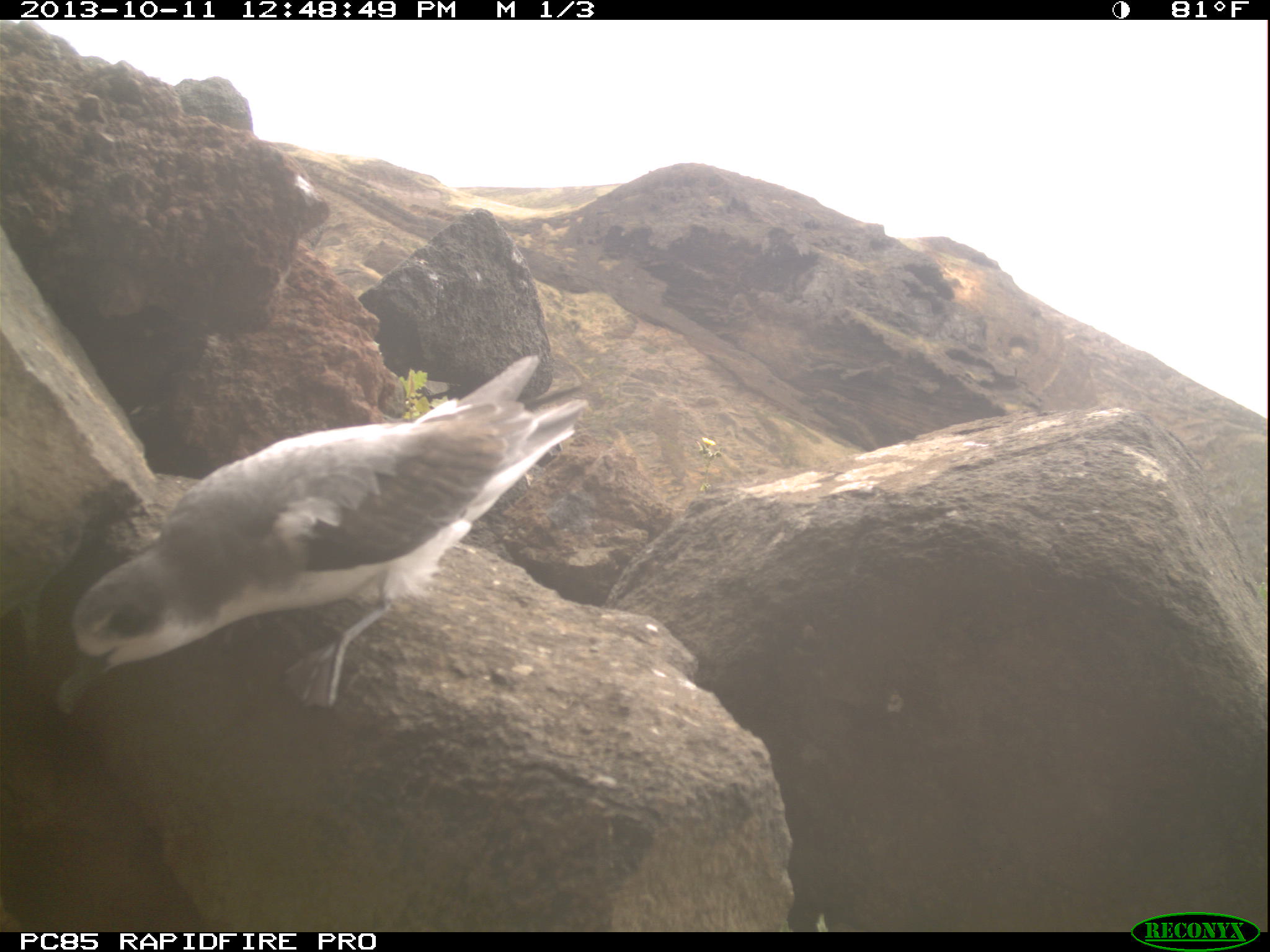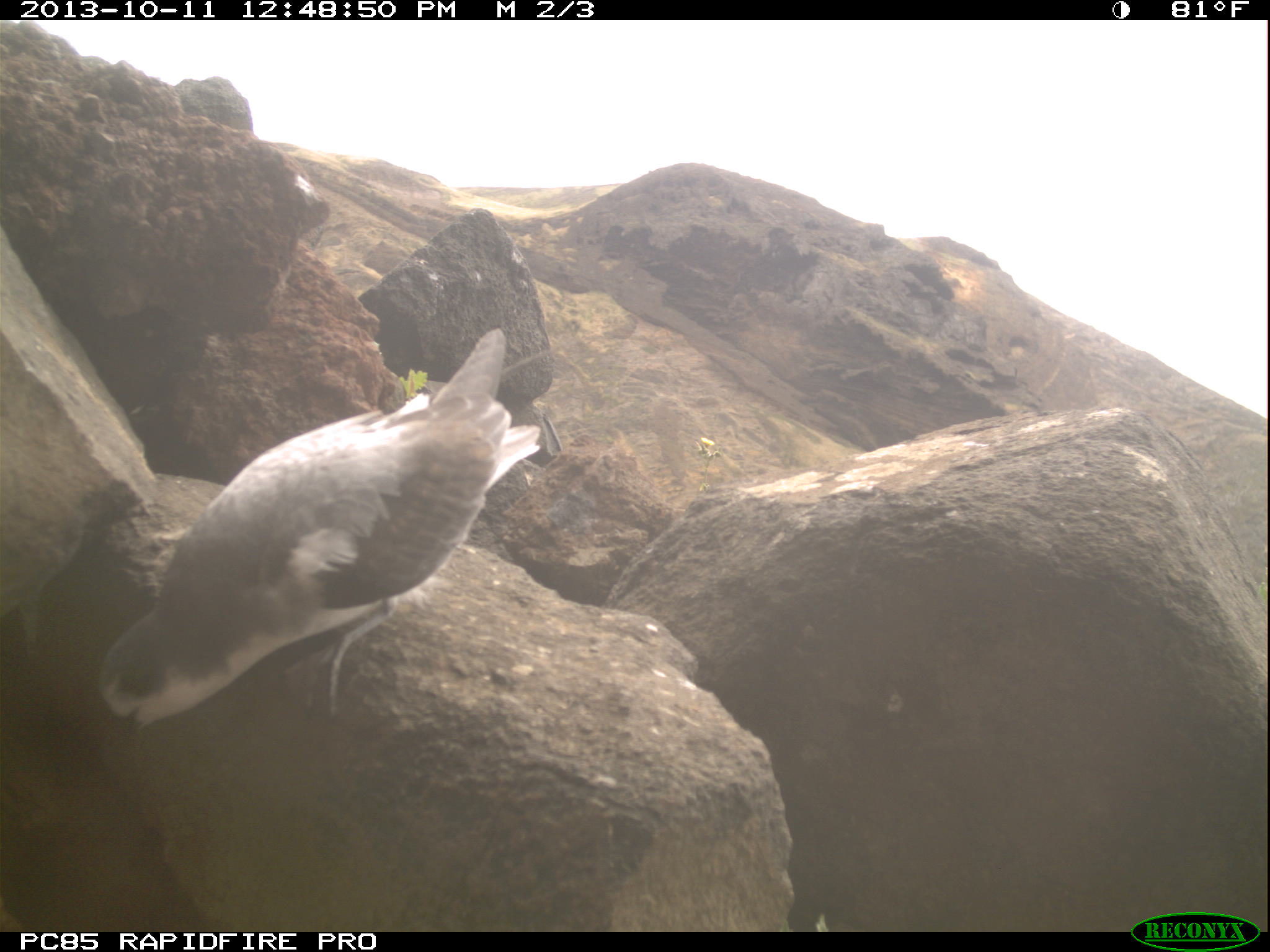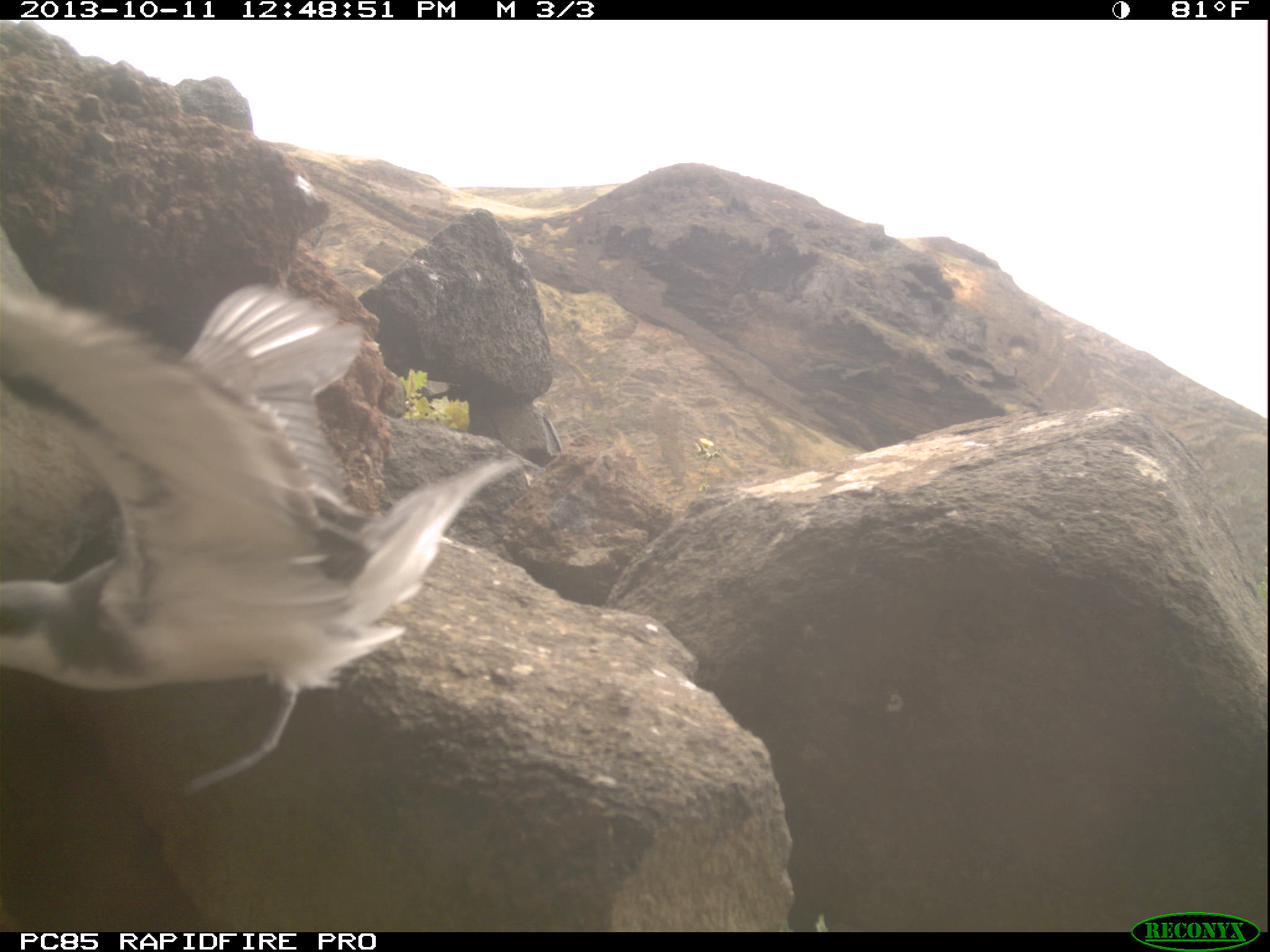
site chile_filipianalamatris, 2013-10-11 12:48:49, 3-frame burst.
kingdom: Animalia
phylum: Chordata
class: Aves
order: Procellariiformes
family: Procellariidae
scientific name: Procellariidae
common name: petrel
Petrel (Procellariidae).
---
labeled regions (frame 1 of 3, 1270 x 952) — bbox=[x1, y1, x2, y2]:
petrel: bbox=[49, 348, 586, 718]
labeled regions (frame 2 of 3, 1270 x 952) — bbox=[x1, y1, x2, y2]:
petrel: bbox=[89, 337, 548, 733]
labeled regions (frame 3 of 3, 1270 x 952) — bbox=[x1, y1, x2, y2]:
petrel: bbox=[0, 225, 520, 790]